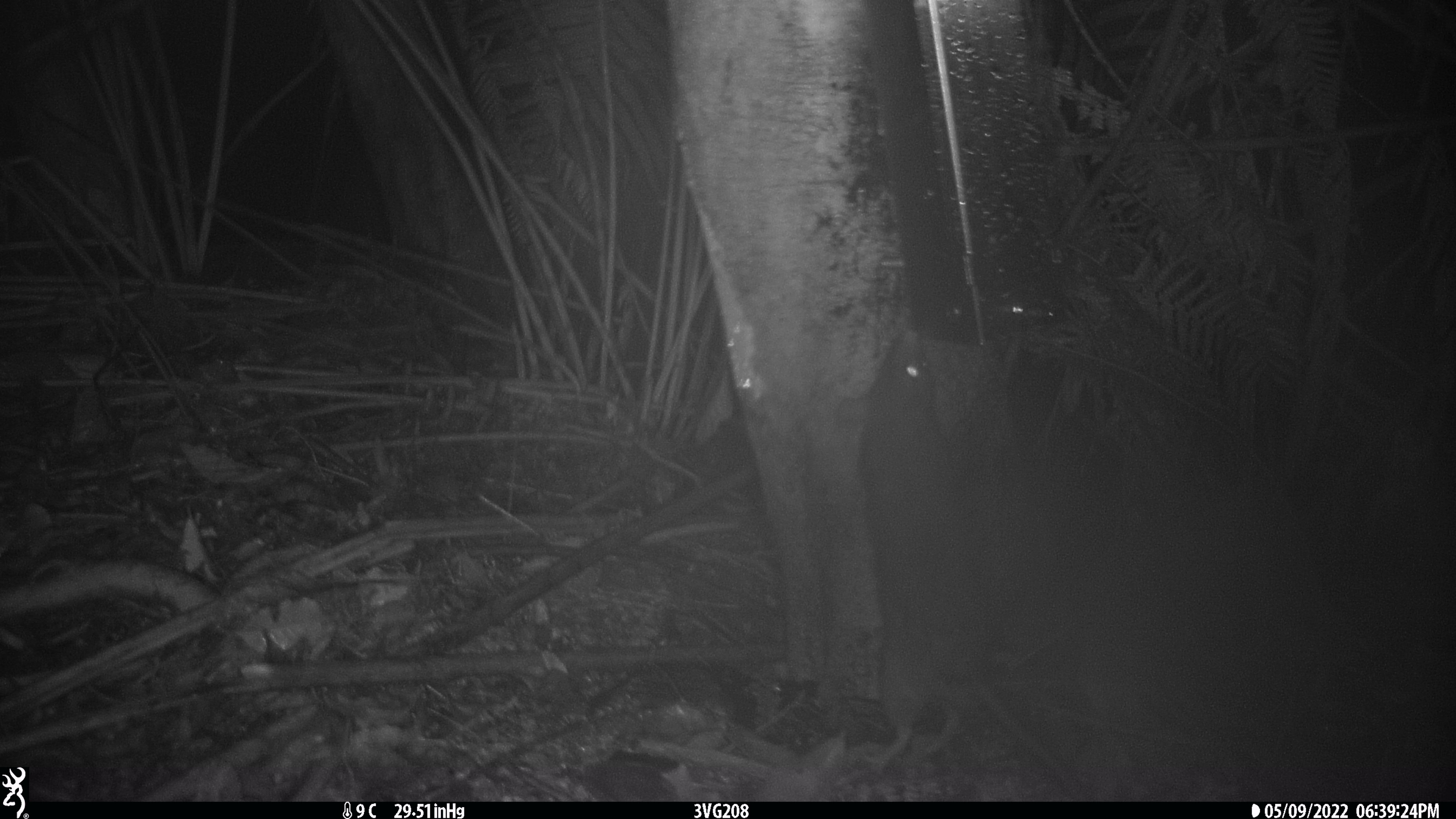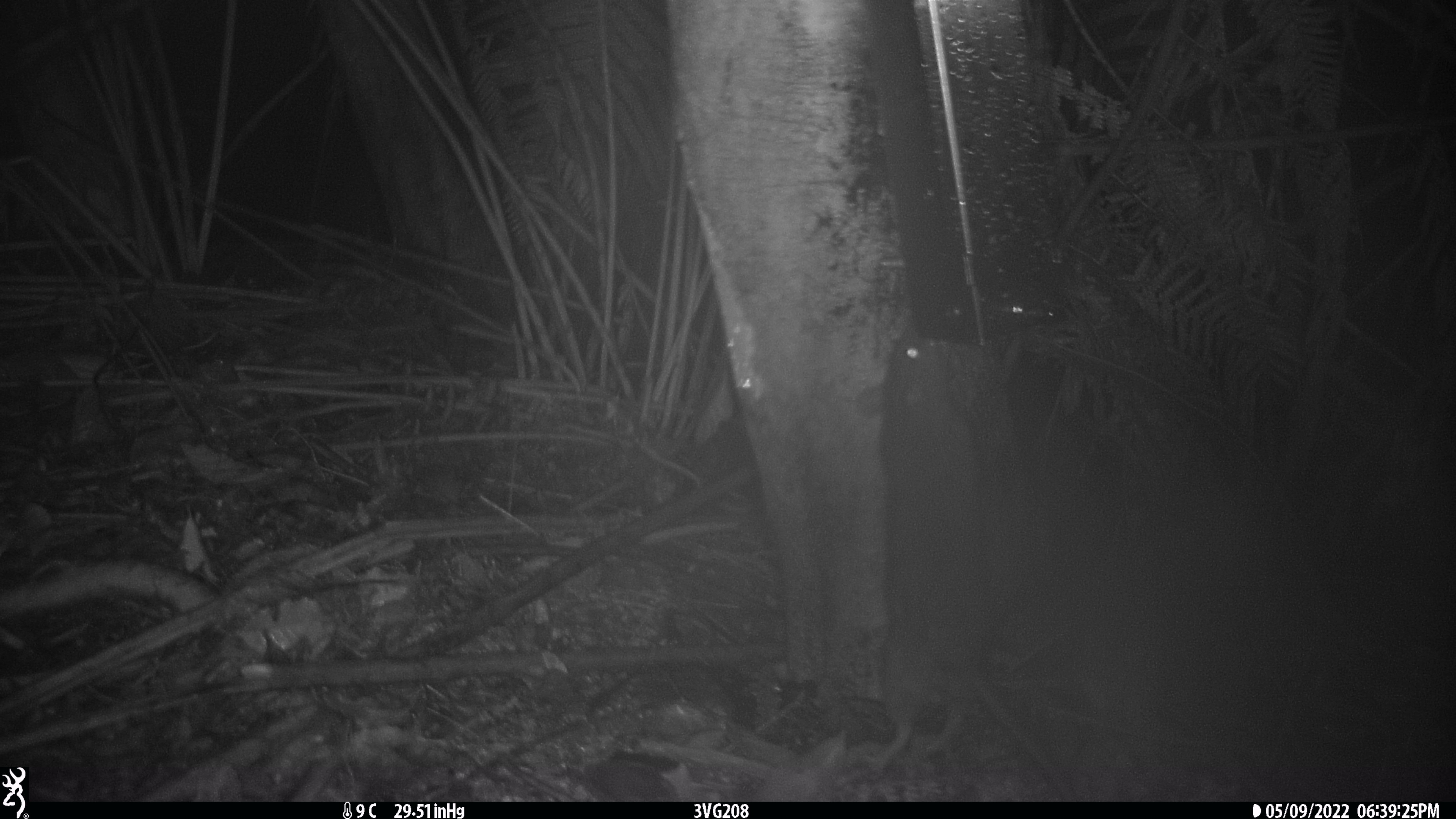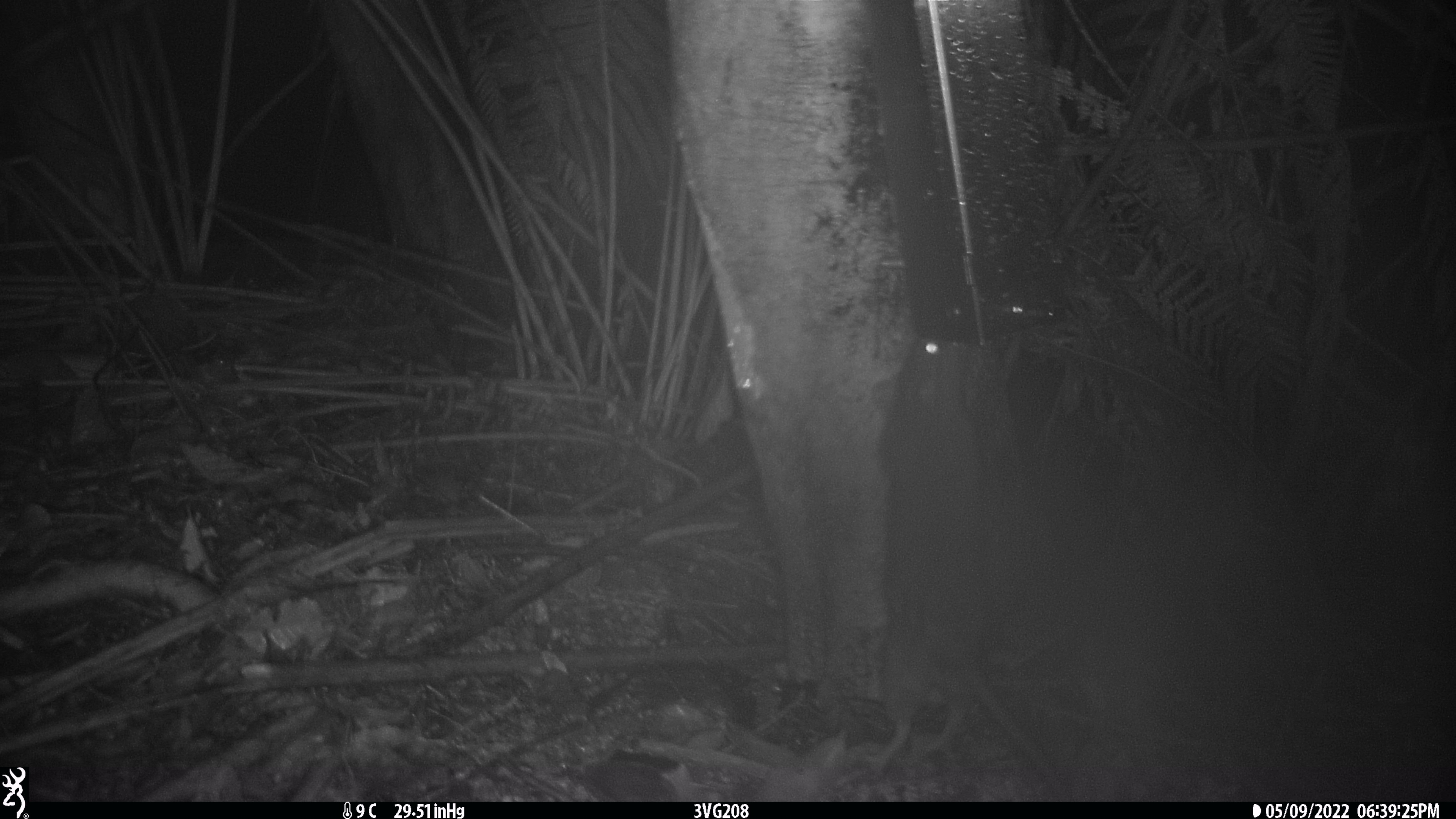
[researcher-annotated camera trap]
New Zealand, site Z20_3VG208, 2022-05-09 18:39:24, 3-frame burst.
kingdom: Animalia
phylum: Chordata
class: Mammalia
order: Rodentia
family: Muridae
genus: Rattus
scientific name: Rattus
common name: rat